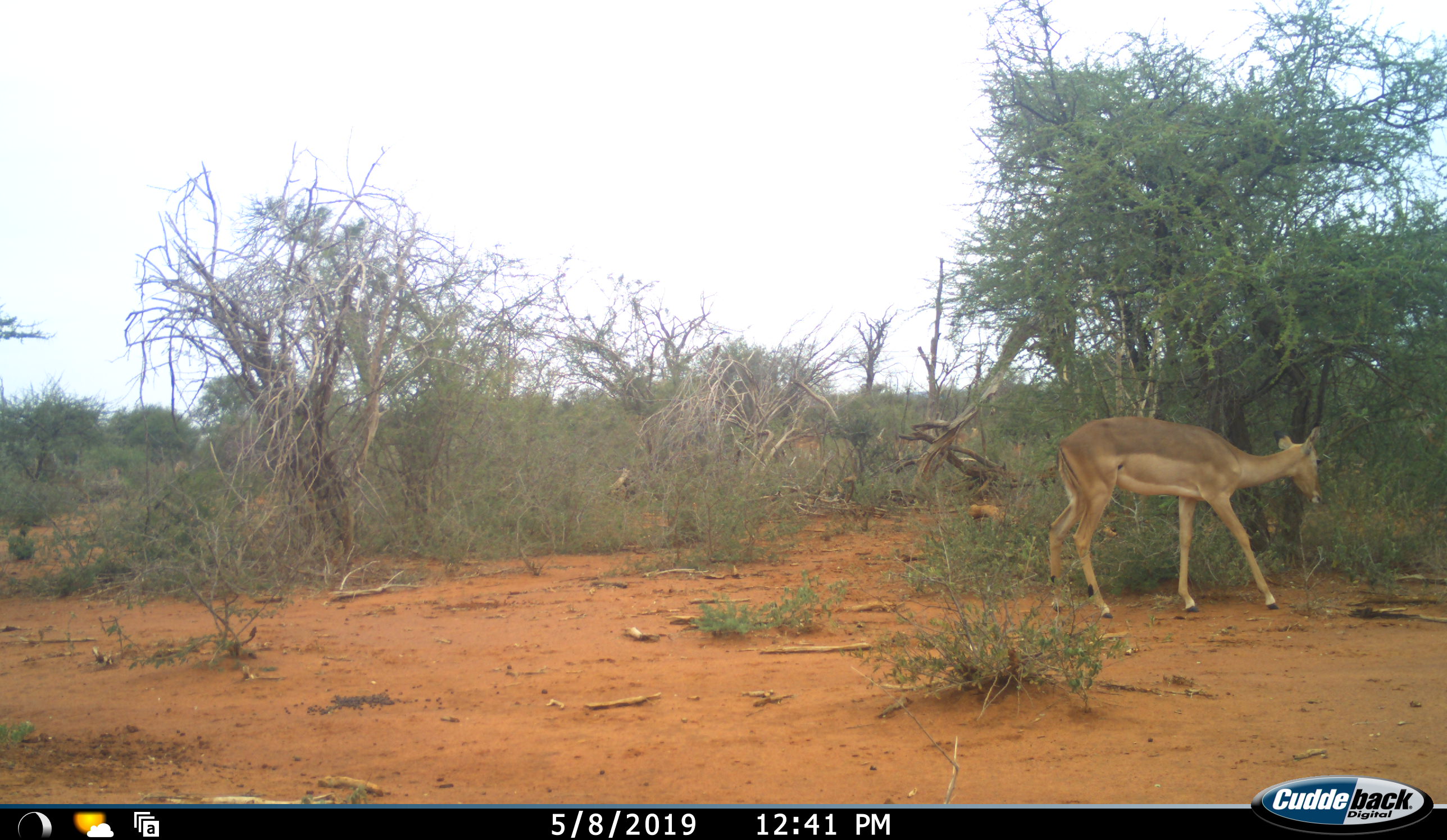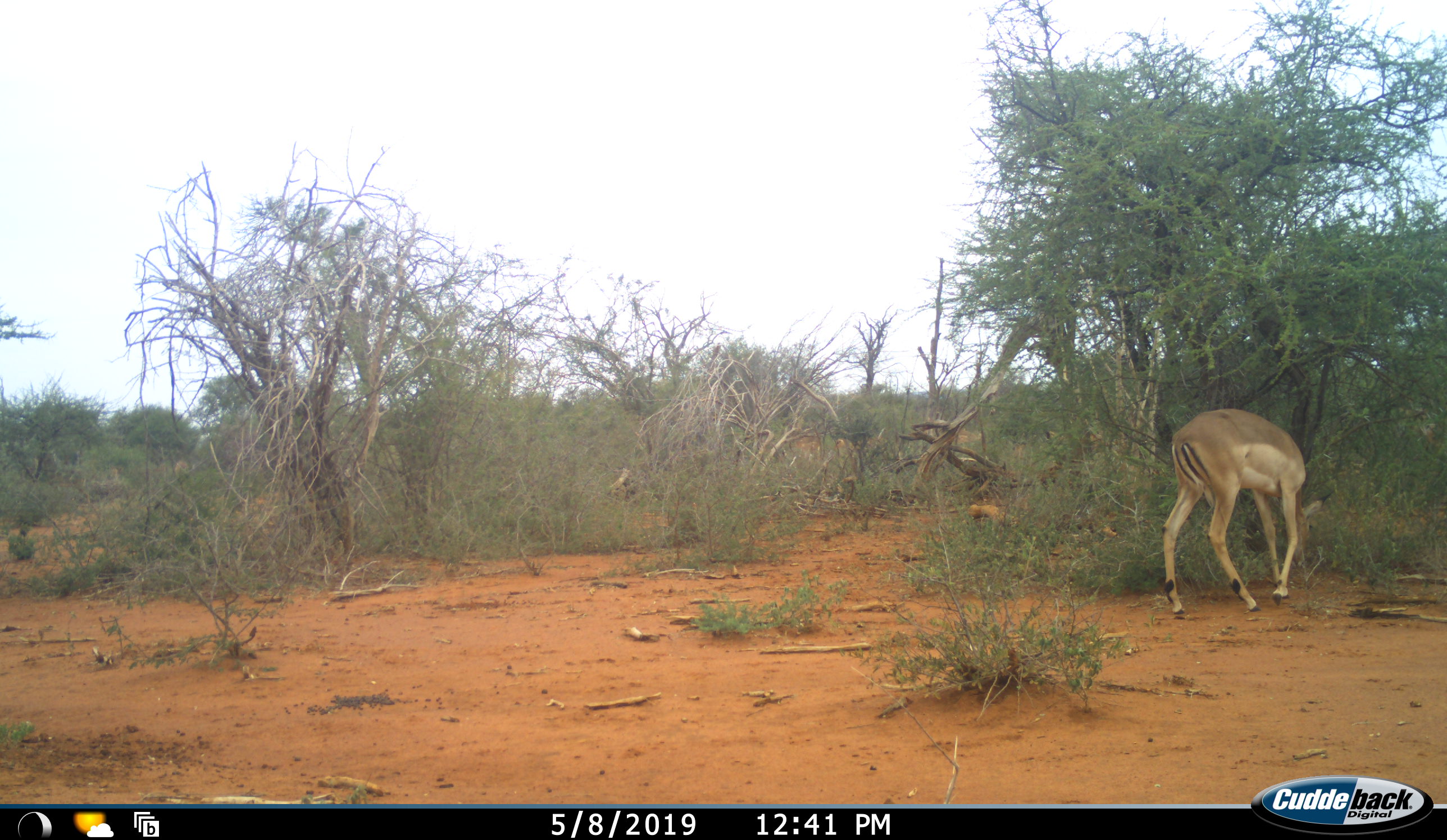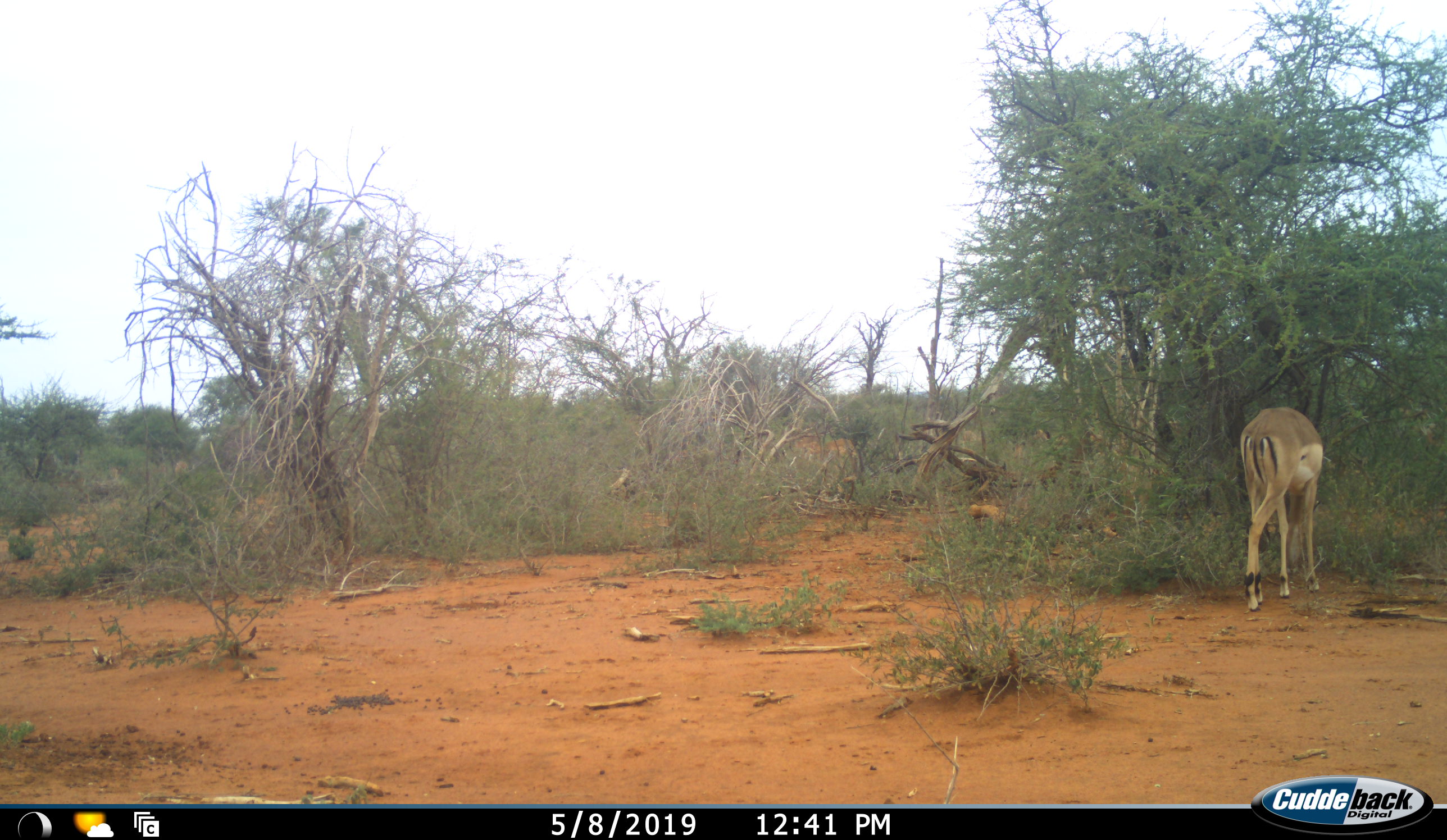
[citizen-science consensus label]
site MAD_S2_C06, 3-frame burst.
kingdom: Animalia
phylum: Chordata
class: Mammalia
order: Artiodactyla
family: Bovidae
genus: Aepyceros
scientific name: Aepyceros melampus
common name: impala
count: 1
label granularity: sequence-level